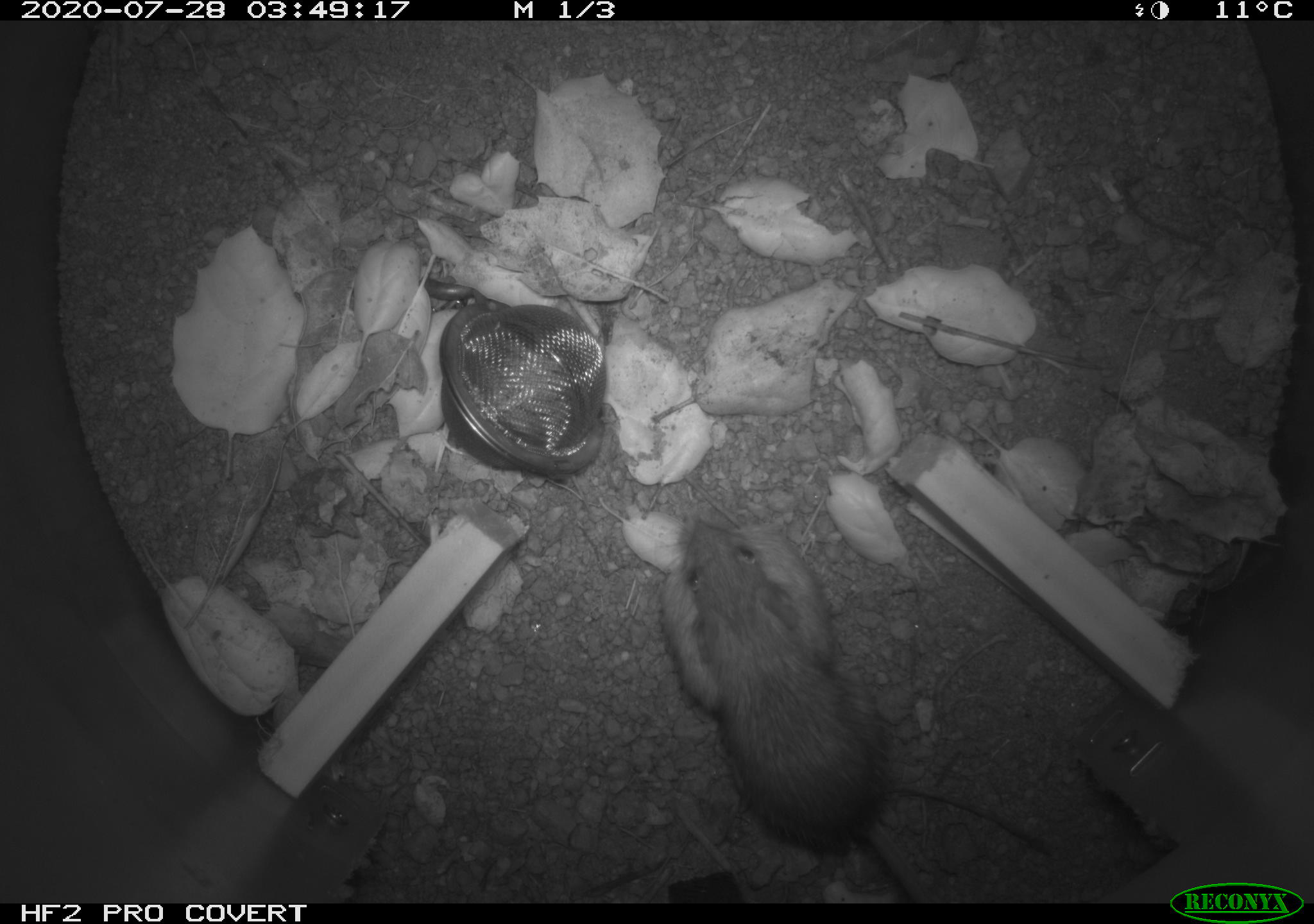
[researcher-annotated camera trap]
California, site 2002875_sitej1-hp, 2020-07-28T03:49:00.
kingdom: Animalia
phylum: Chordata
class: Mammalia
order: Rodentia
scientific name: Rodentia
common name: rodent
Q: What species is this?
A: Rodent (Rodentia).